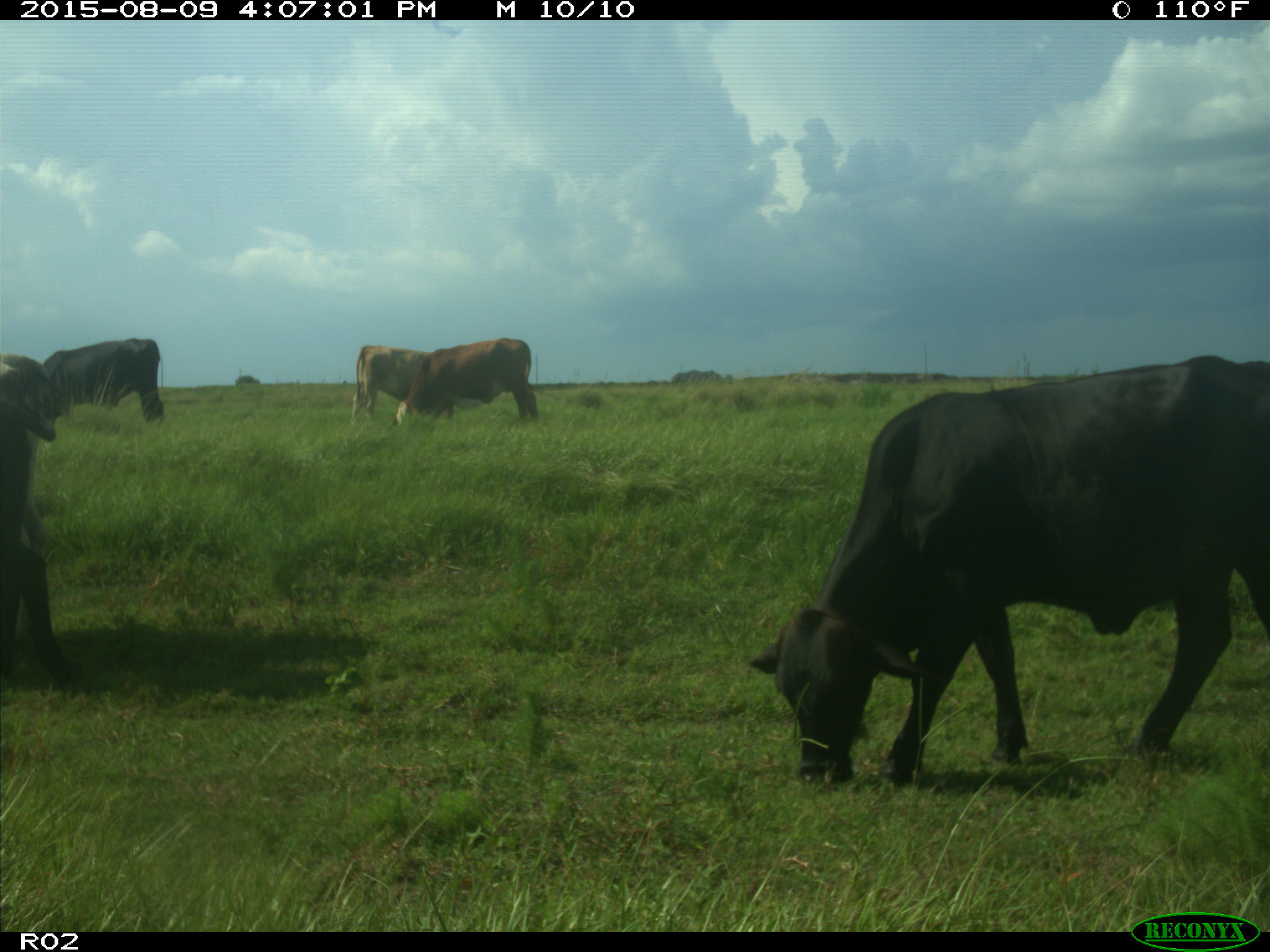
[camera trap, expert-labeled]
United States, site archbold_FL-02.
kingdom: Animalia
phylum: Chordata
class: Mammalia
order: Artiodactyla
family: Bovidae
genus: Bos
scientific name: Bos taurus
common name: domestic cow